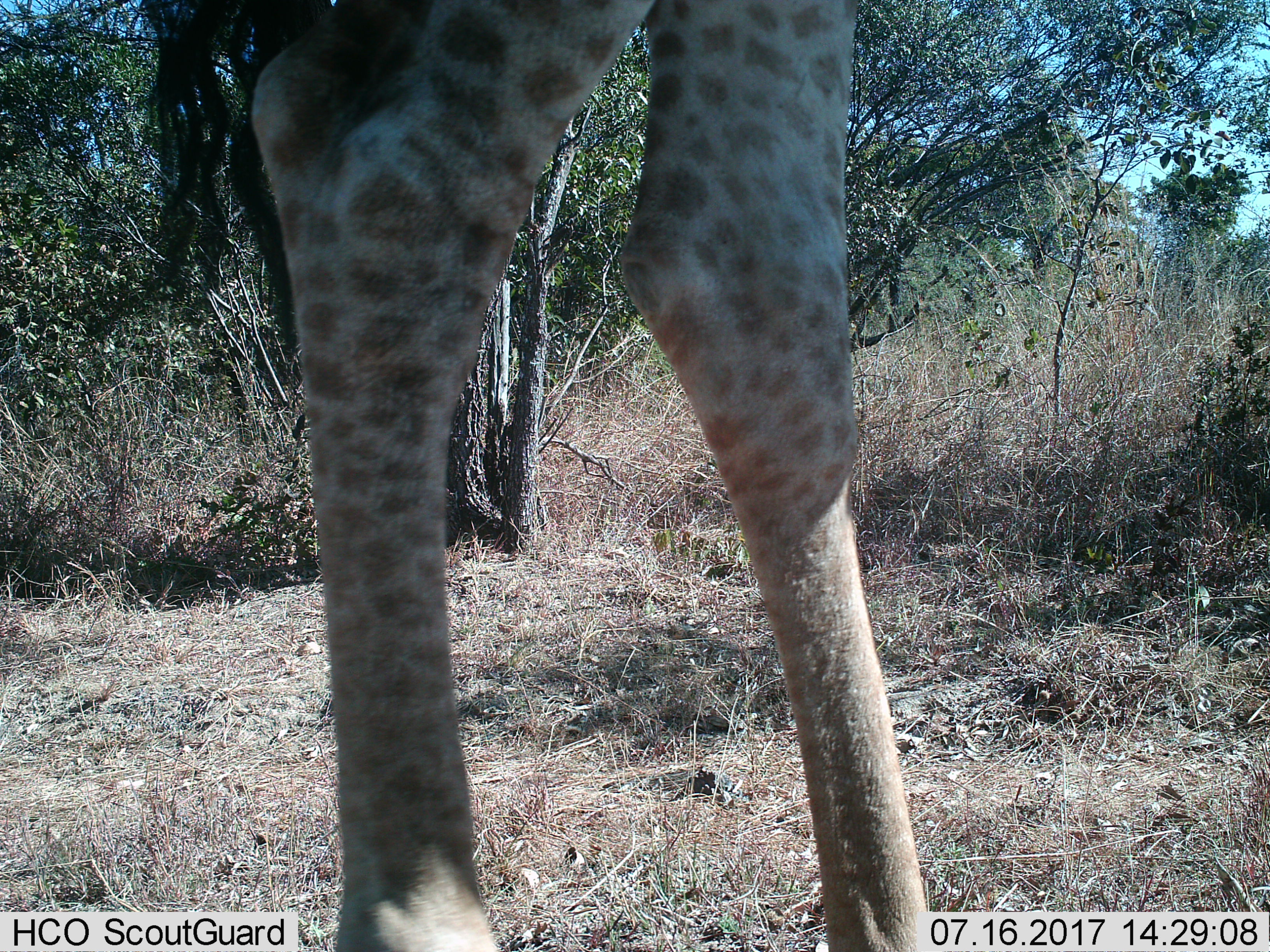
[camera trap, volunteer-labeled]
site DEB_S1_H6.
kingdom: Animalia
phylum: Chordata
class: Mammalia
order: Artiodactyla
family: Giraffidae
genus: Giraffa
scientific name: Giraffa camelopardalis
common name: giraffe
Giraffe (Giraffa camelopardalis), count 1. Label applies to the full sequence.